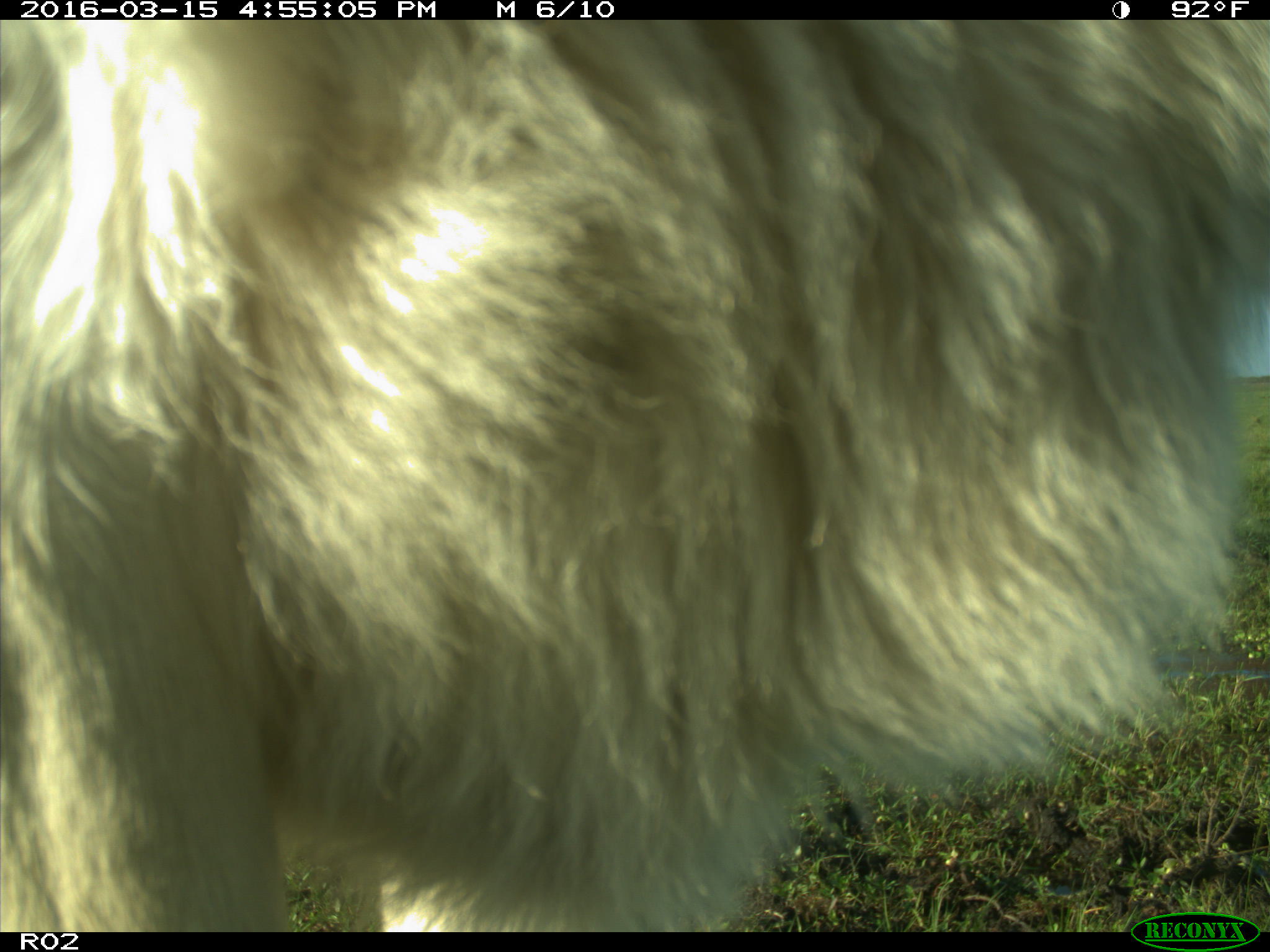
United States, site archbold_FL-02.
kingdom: Animalia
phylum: Chordata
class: Mammalia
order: Artiodactyla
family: Bovidae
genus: Bos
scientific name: Bos taurus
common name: domestic cow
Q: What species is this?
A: Bos taurus (domestic cow).